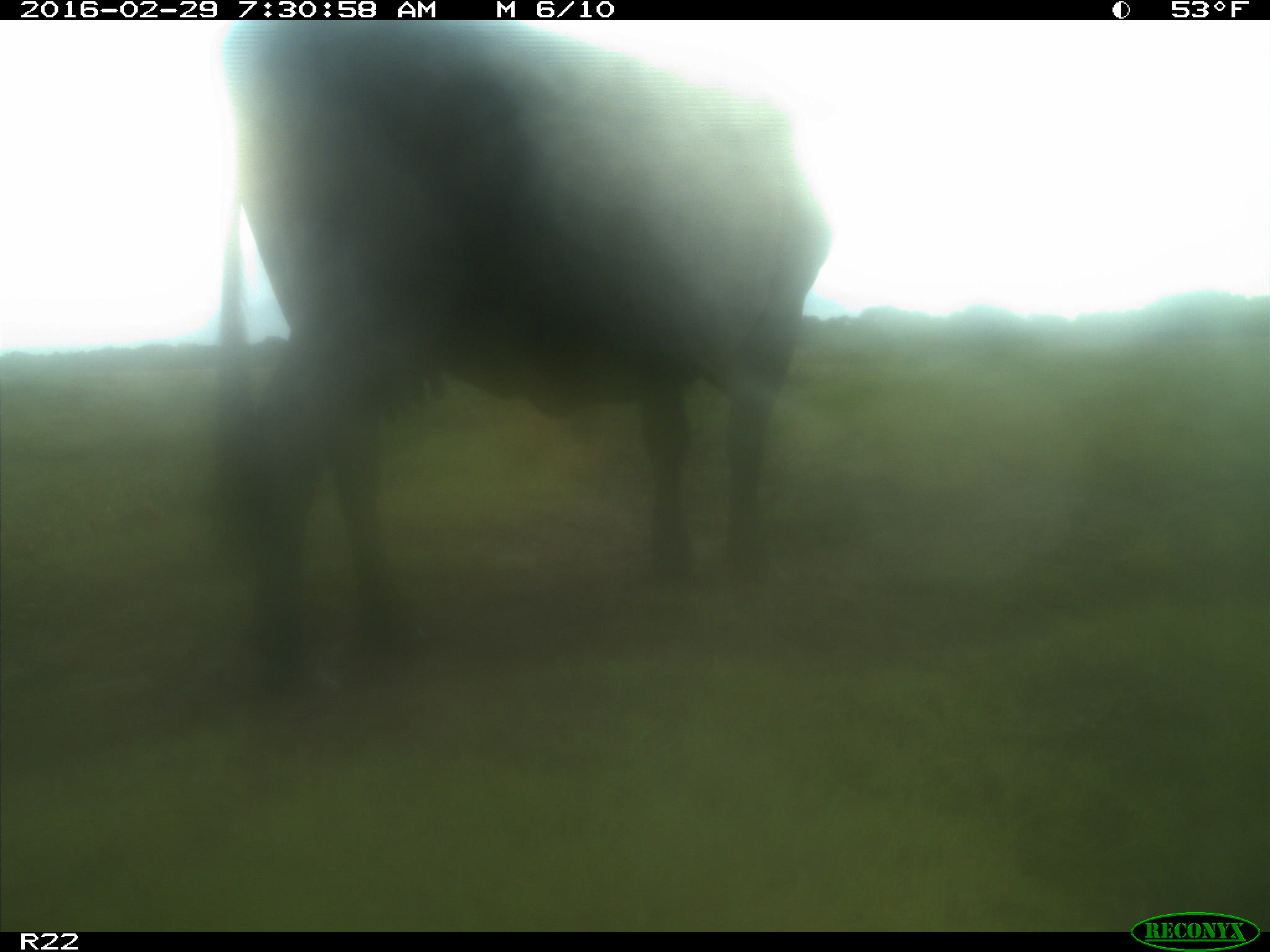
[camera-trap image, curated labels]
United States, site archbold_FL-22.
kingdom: Animalia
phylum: Chordata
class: Mammalia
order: Artiodactyla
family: Bovidae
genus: Bos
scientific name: Bos taurus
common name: domestic cow